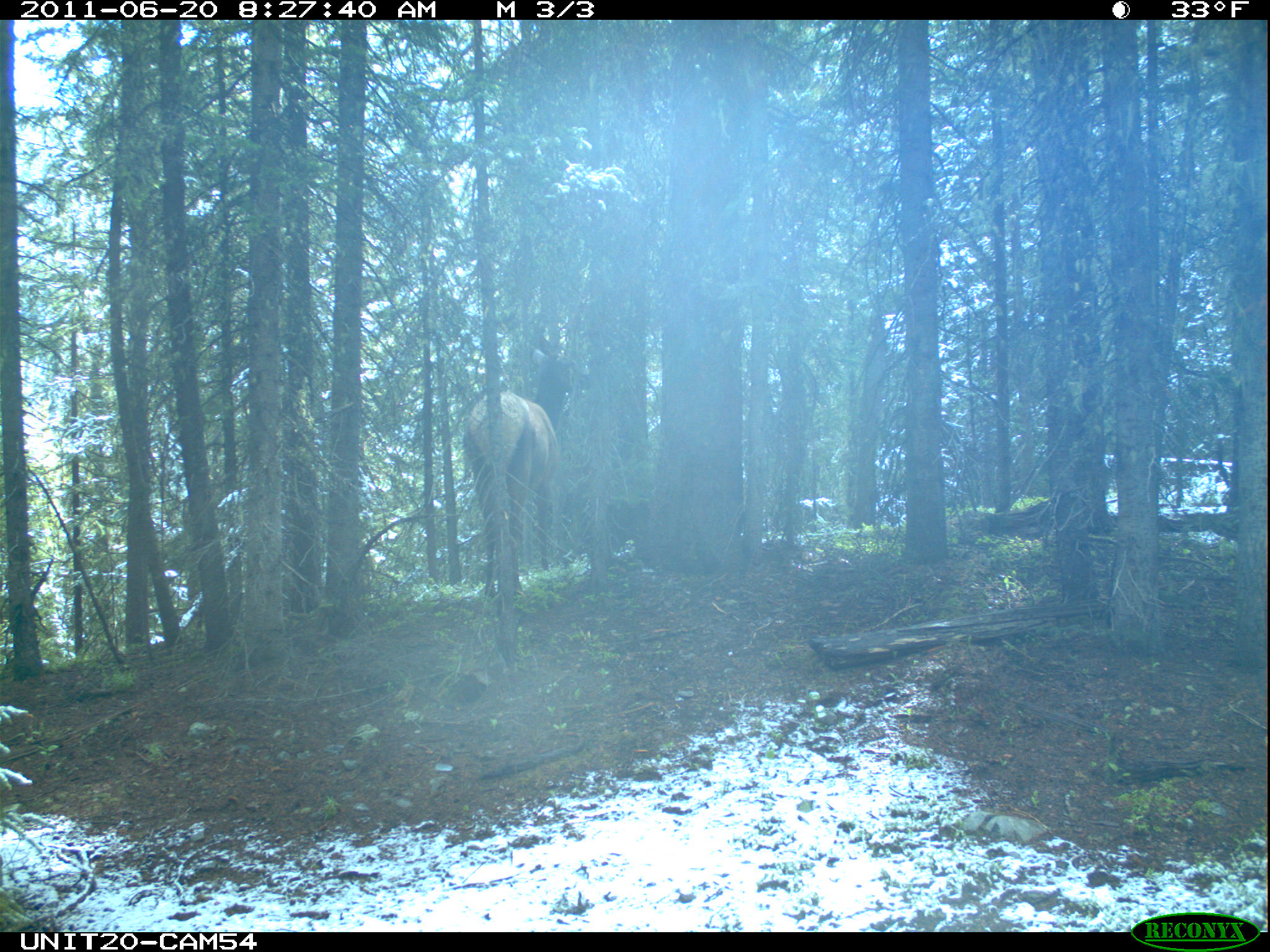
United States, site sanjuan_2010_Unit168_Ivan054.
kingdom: Animalia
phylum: Chordata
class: Mammalia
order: Artiodactyla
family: Cervidae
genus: Cervus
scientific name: Cervus elaphus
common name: red deer